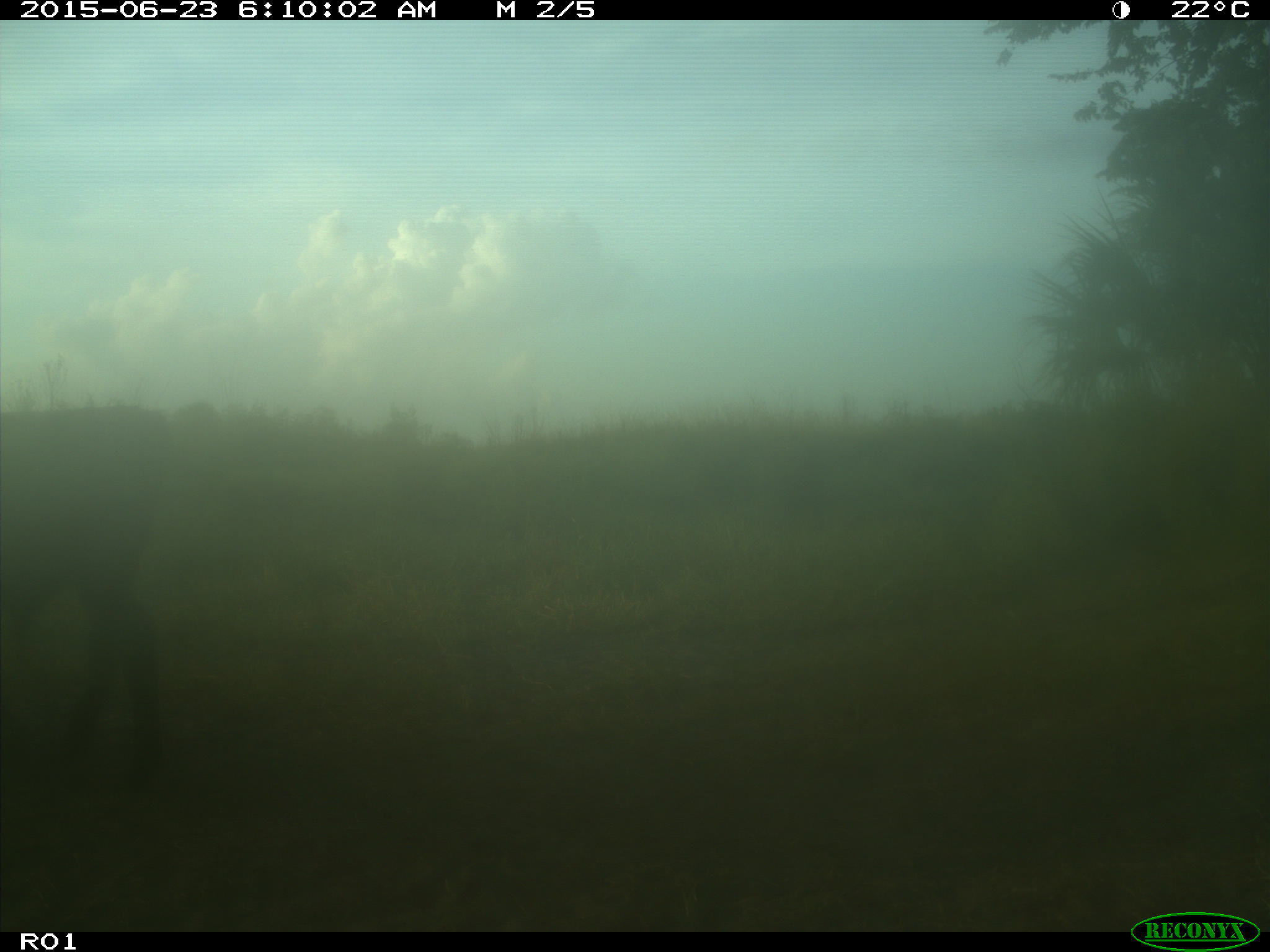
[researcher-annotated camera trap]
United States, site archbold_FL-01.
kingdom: Animalia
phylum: Chordata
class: Mammalia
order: Artiodactyla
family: Bovidae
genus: Bos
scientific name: Bos taurus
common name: domestic cow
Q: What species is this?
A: Bos taurus (domestic cow).